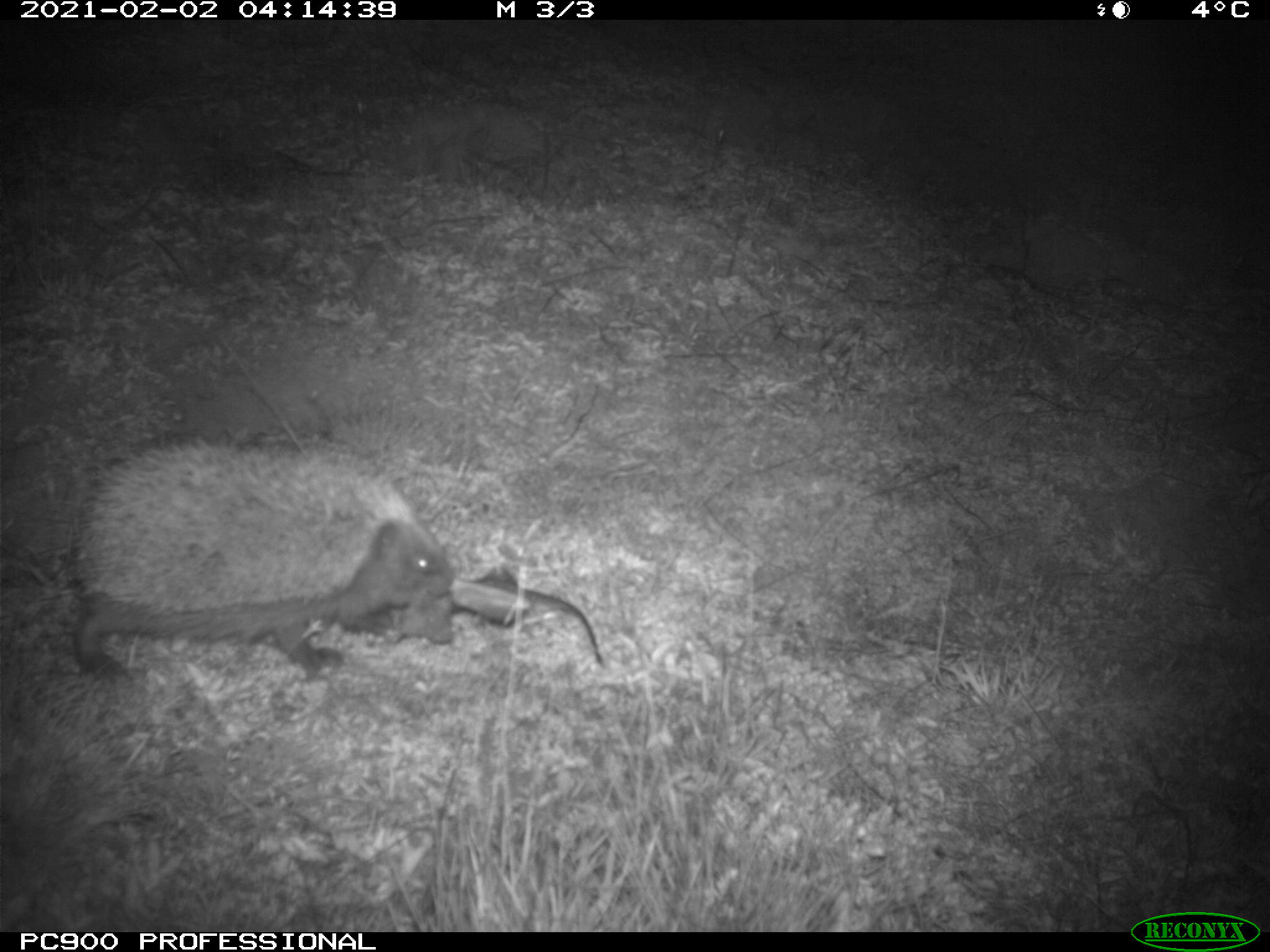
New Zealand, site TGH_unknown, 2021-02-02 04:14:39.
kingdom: Animalia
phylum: Chordata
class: Mammalia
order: Eulipotyphla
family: Erinaceidae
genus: Erinaceus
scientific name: Erinaceus europaeus europaeus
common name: european hedgehog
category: hedgehog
Hedgehog (european hedgehog) (Erinaceus europaeus europaeus).